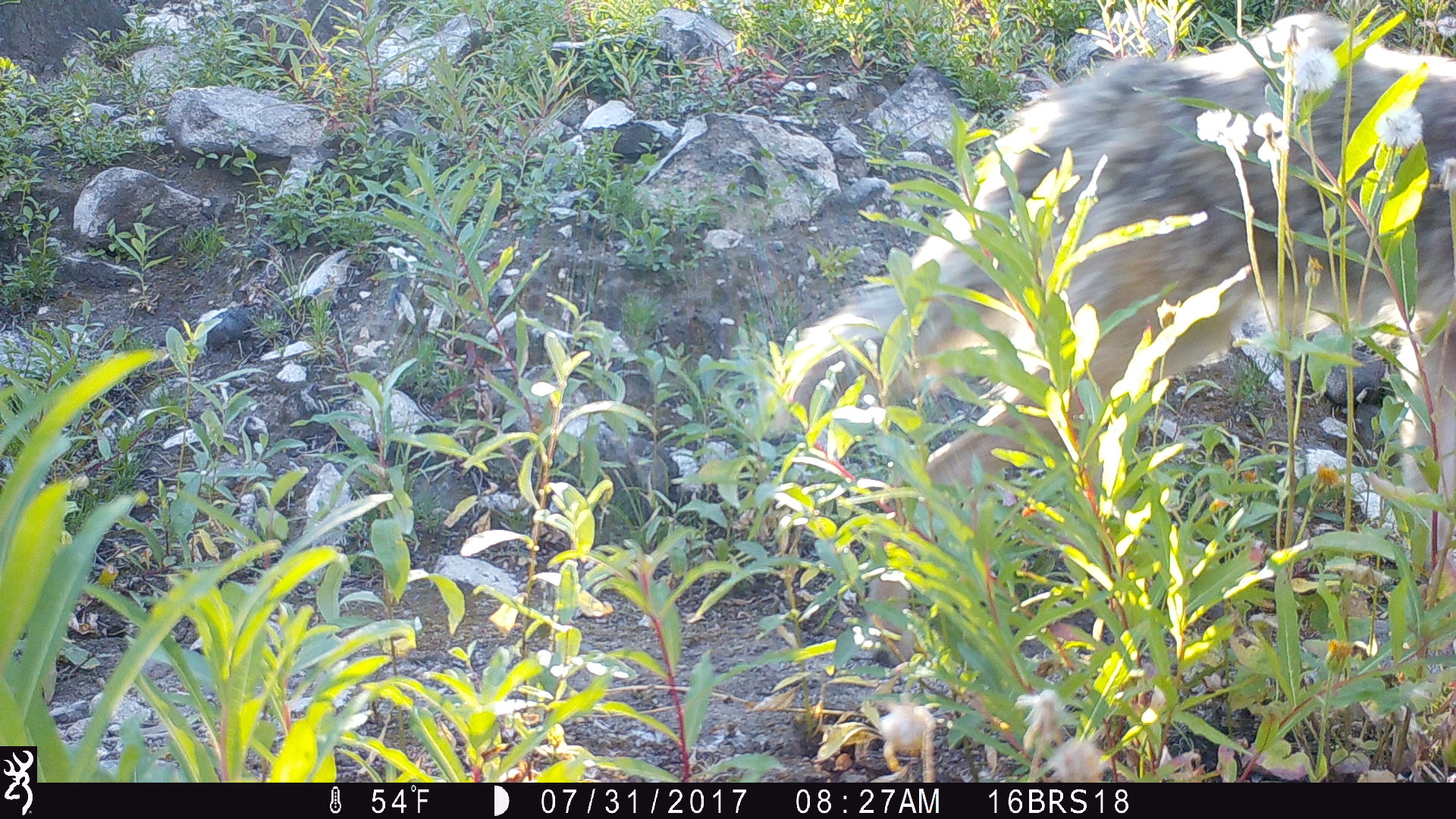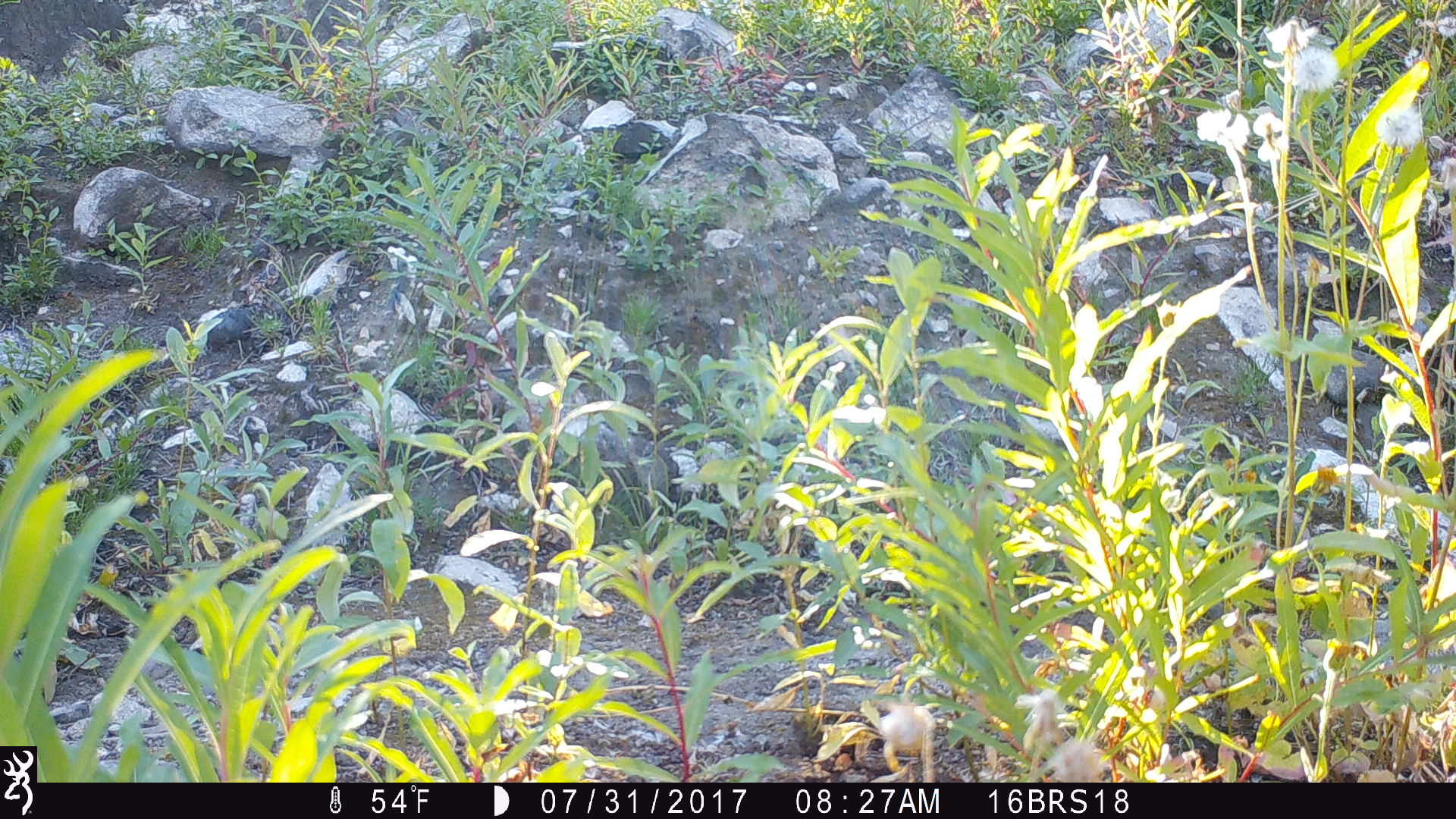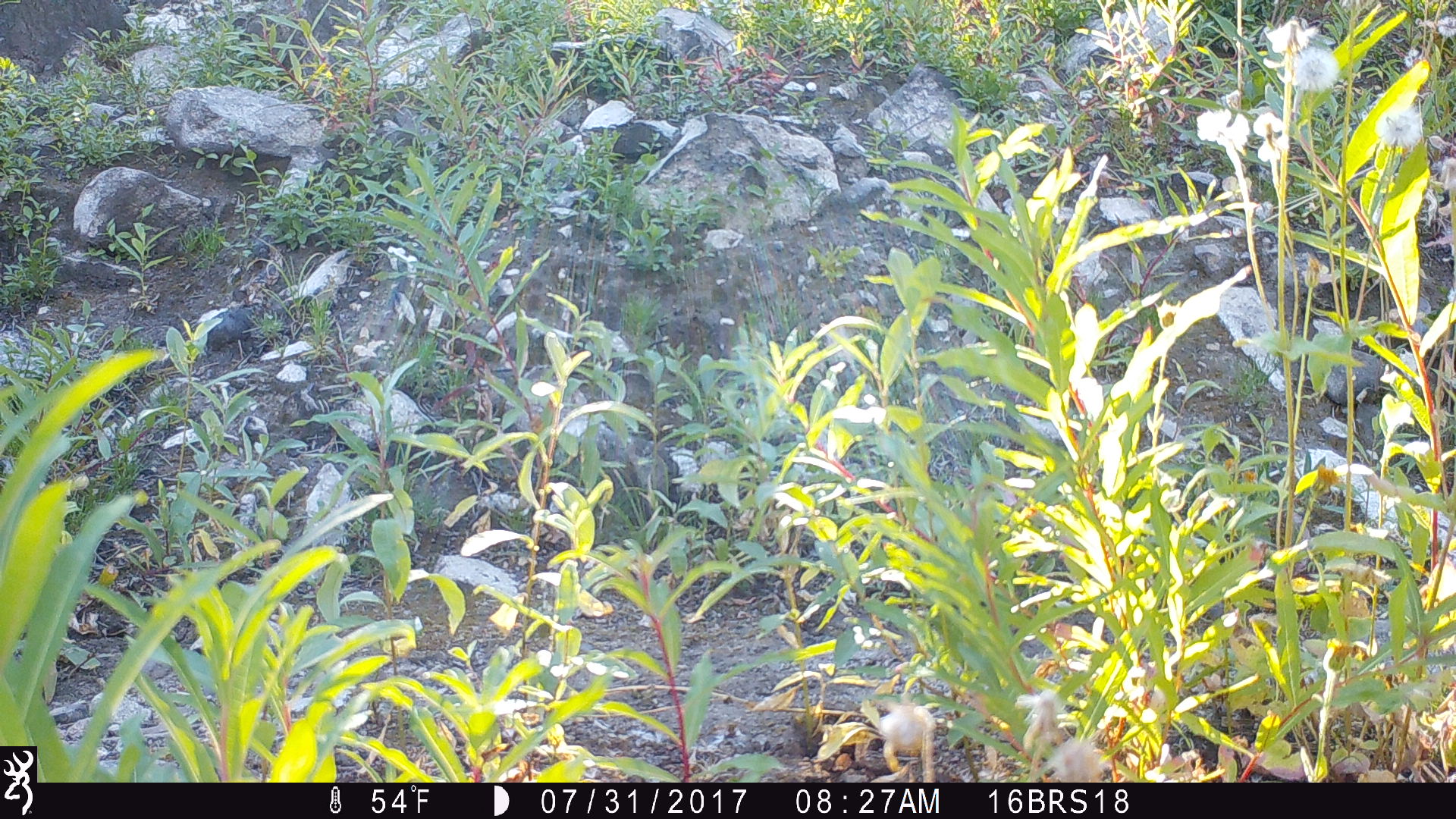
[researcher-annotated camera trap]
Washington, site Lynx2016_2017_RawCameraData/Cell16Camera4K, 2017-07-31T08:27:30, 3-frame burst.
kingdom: Animalia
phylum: Chordata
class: Mammalia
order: Carnivora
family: Canidae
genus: Canis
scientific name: Canis latrans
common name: coyote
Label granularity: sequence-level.